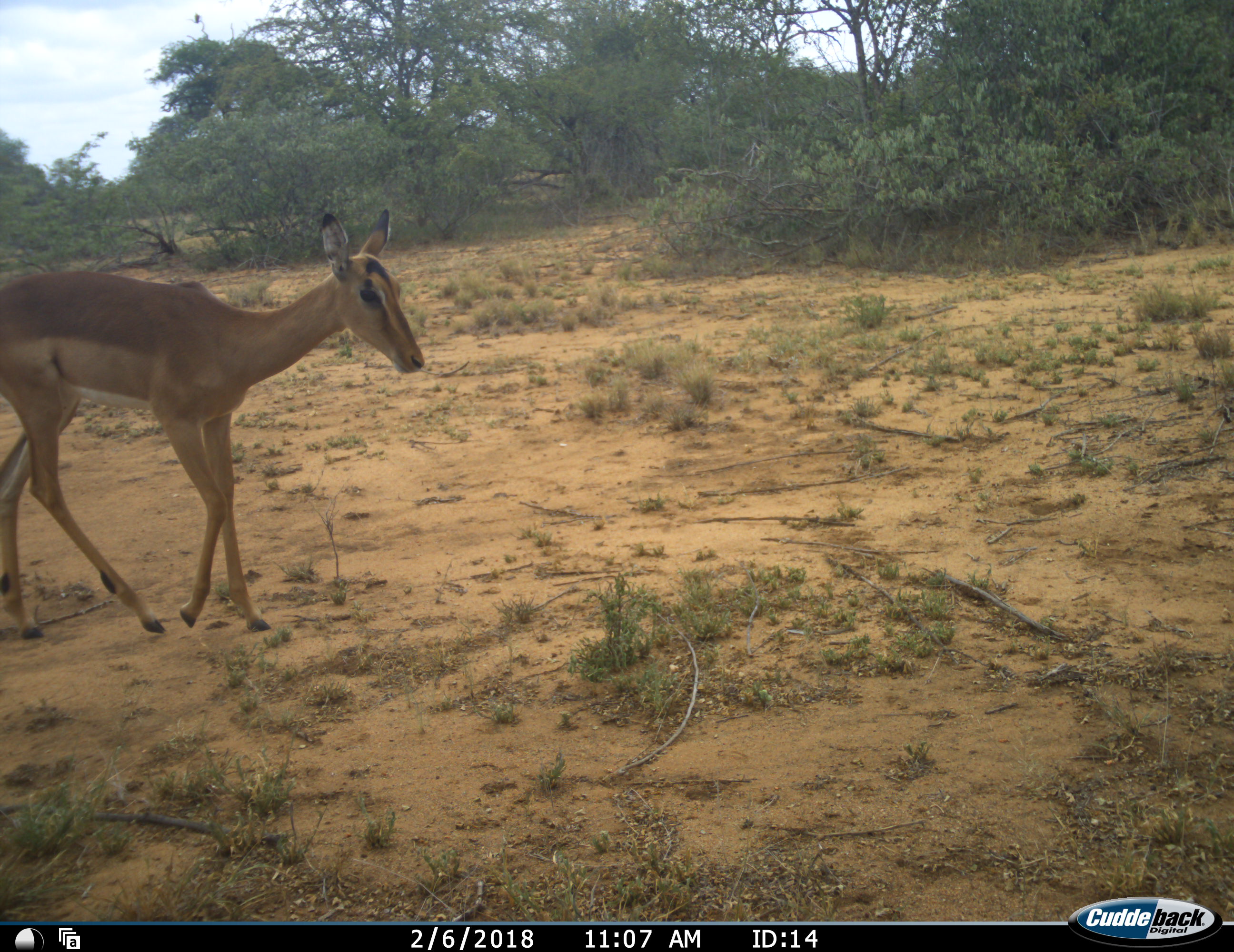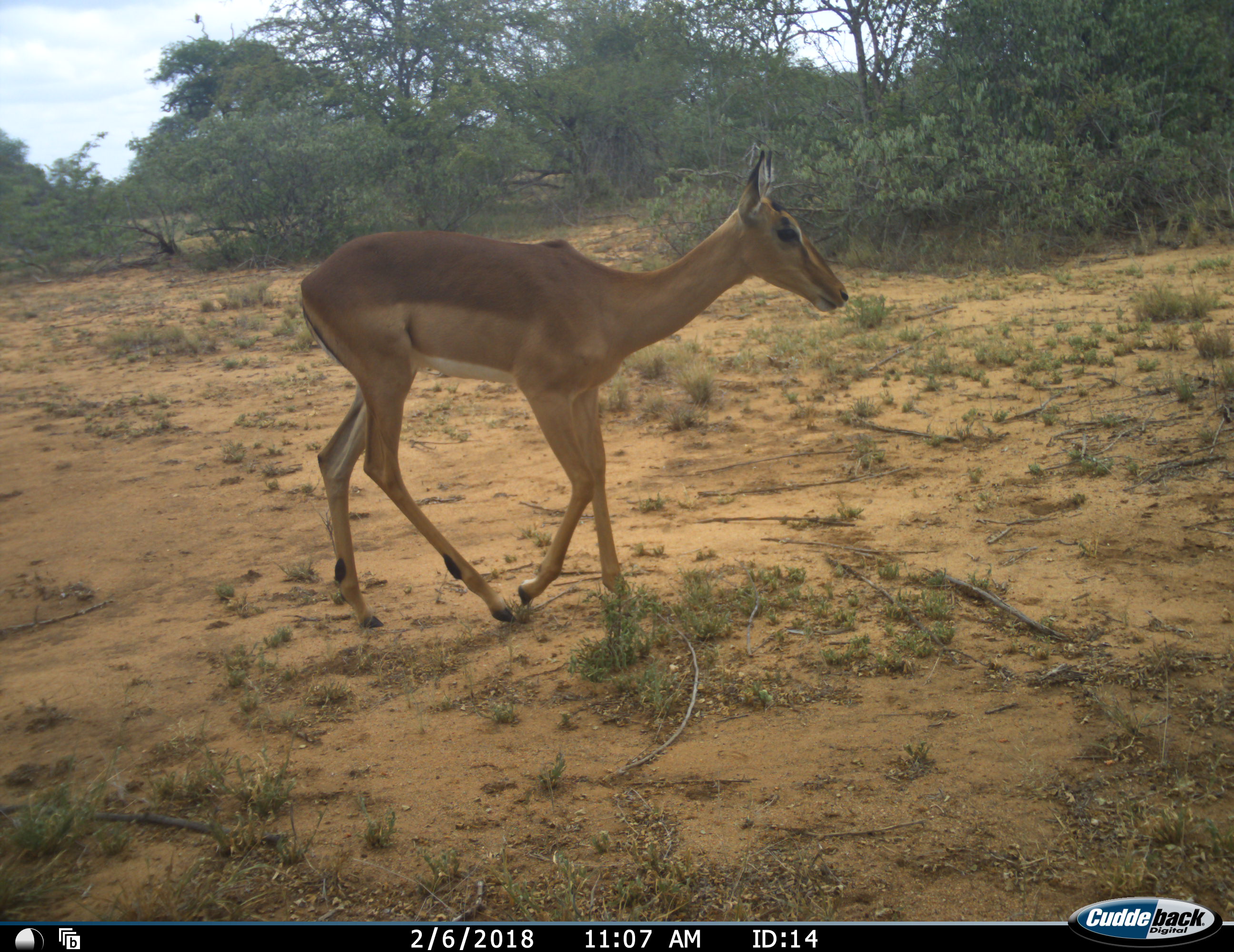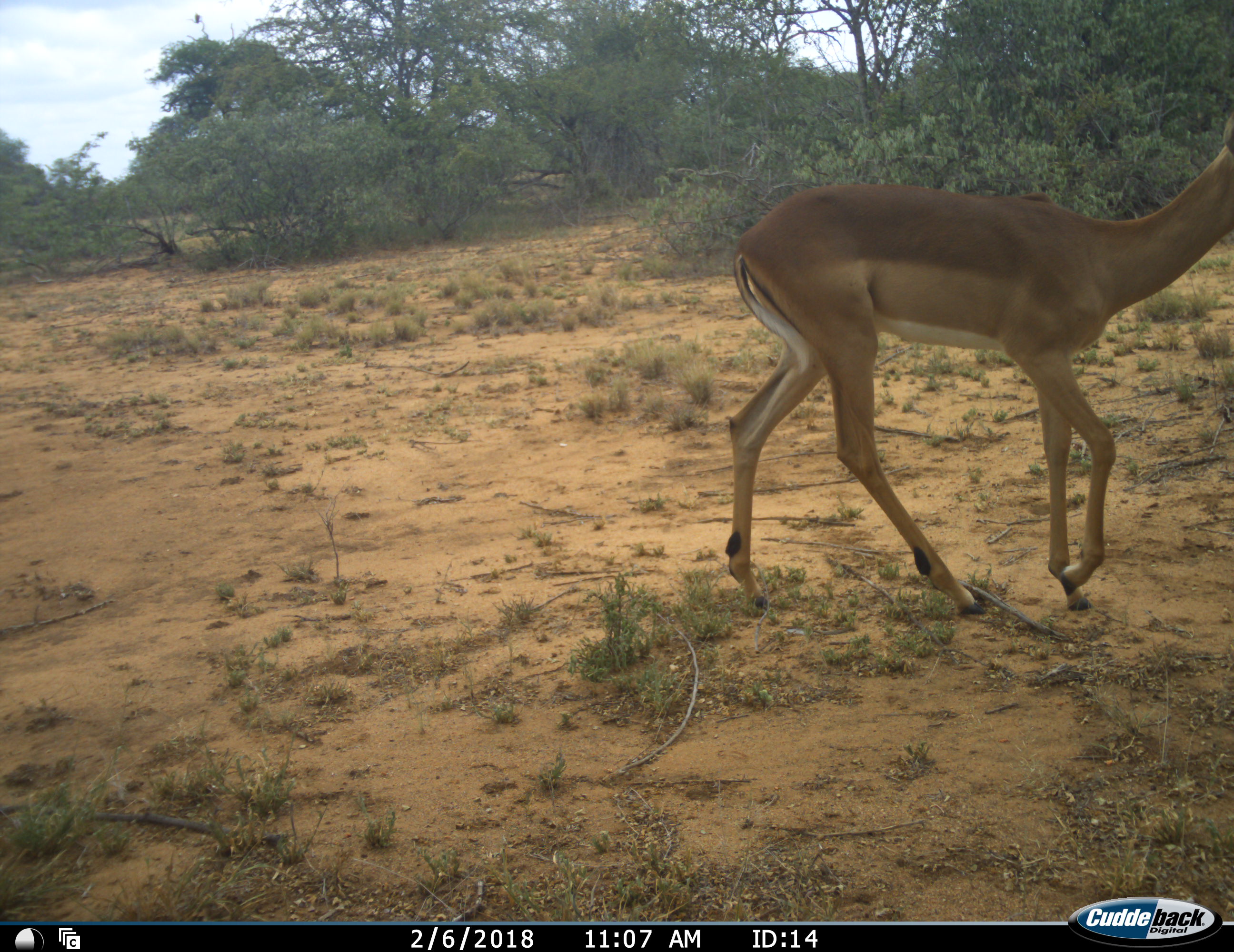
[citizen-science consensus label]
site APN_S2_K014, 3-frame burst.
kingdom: Animalia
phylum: Chordata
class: Mammalia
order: Artiodactyla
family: Bovidae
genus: Aepyceros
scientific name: Aepyceros melampus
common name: impala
Impala (Aepyceros melampus), count 1. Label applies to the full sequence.